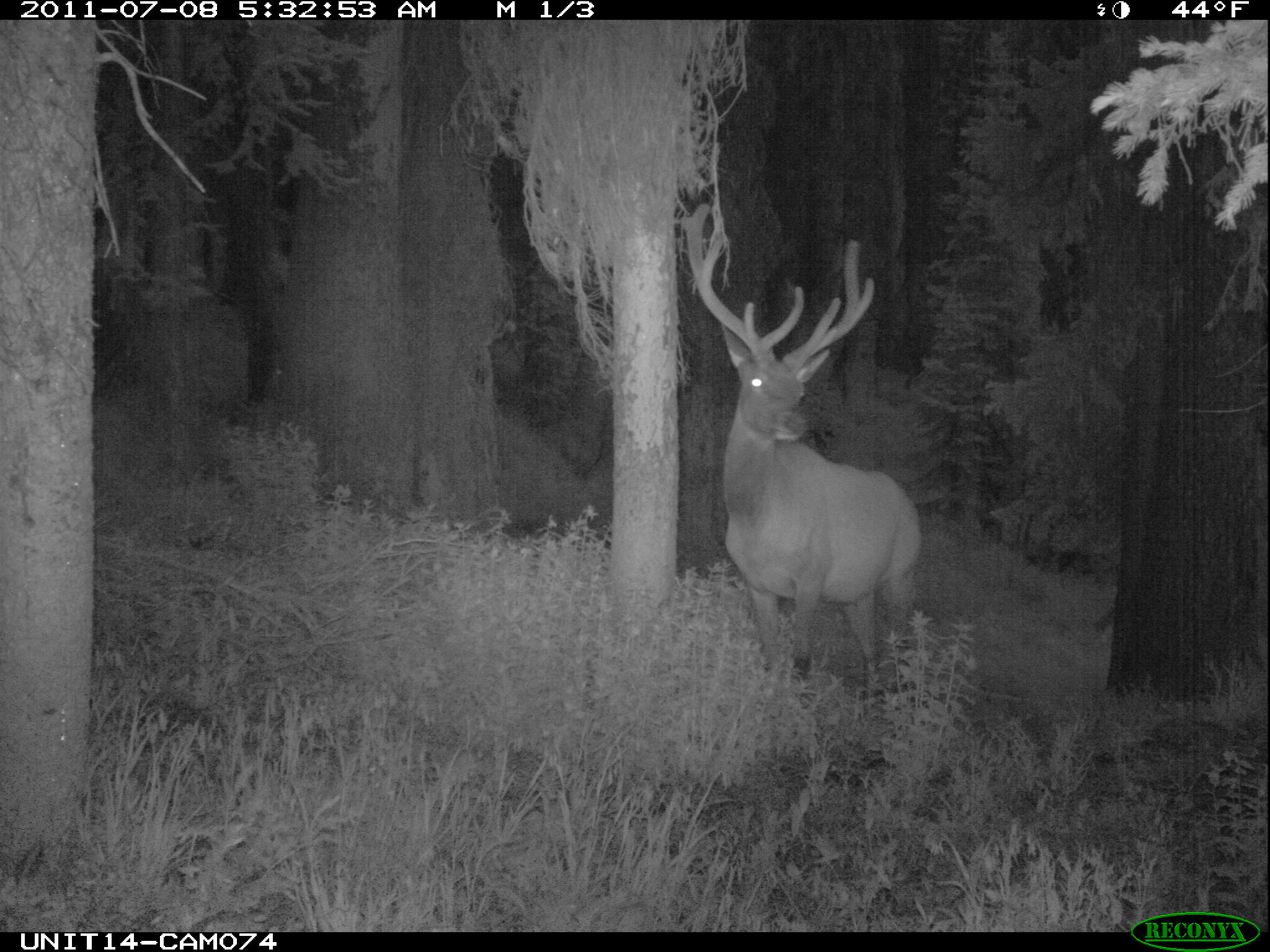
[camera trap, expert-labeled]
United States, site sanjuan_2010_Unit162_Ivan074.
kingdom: Animalia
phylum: Chordata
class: Mammalia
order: Artiodactyla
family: Cervidae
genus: Cervus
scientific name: Cervus elaphus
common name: red deer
Cervus elaphus (red deer).